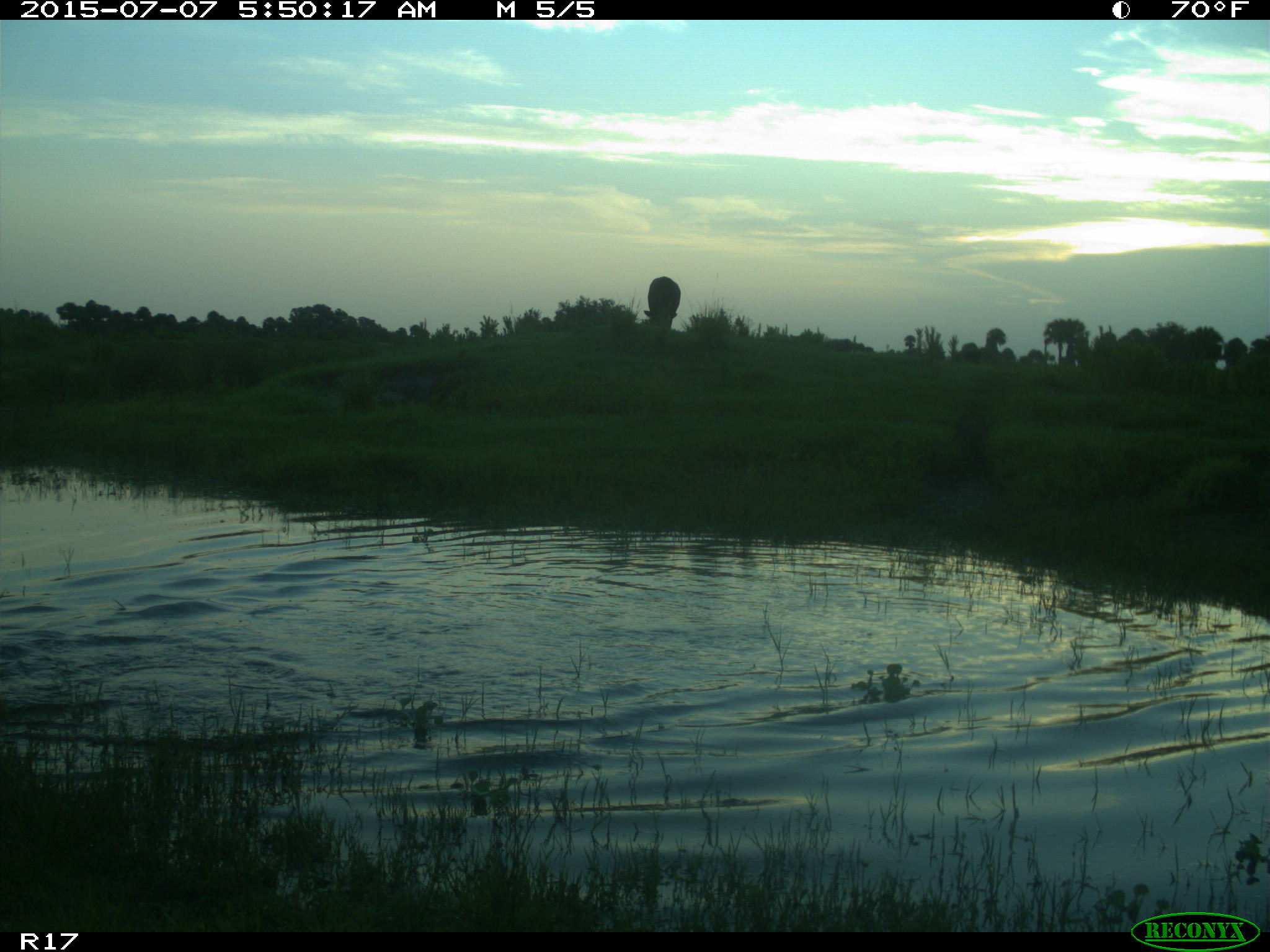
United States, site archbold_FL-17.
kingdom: Animalia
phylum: Chordata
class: Mammalia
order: Artiodactyla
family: Bovidae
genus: Bos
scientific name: Bos taurus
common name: domestic cow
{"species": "Bos taurus (domestic cow)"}